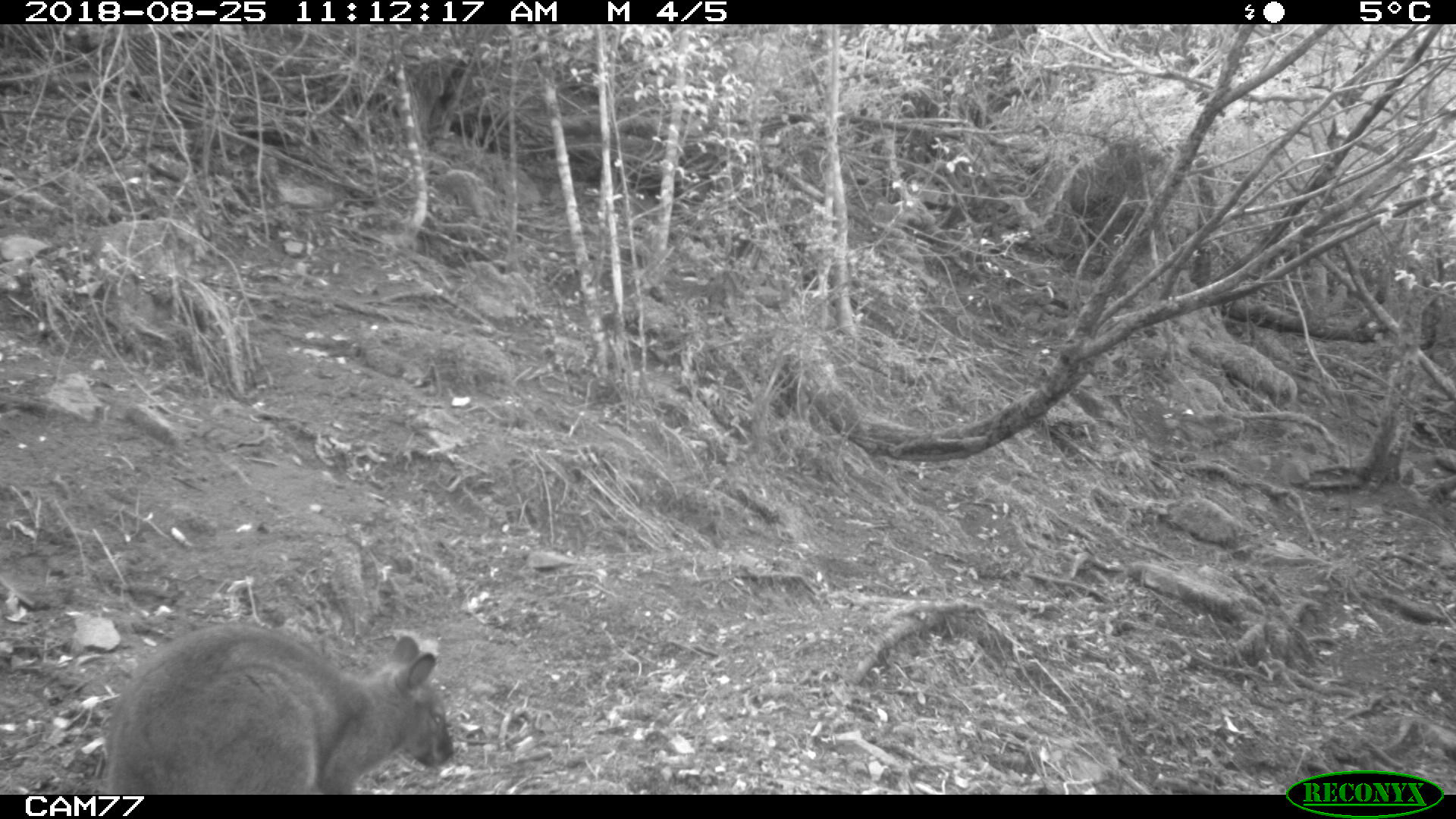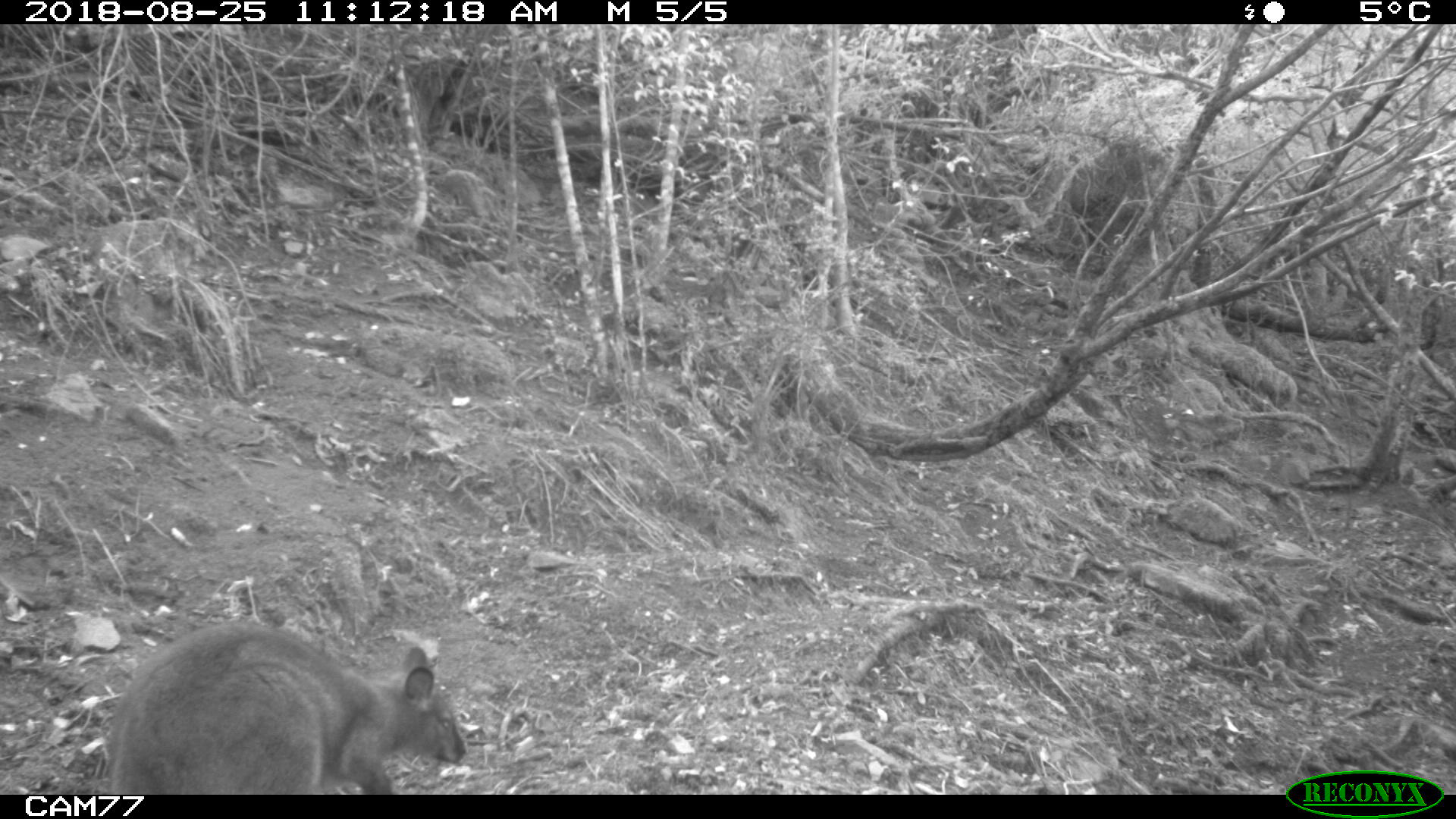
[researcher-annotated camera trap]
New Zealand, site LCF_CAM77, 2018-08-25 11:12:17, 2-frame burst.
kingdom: Animalia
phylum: Chordata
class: Mammalia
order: Diprotodontia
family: Macropodidae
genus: Notamacropus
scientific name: Notamacropus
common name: wallaby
Wallaby (Notamacropus).